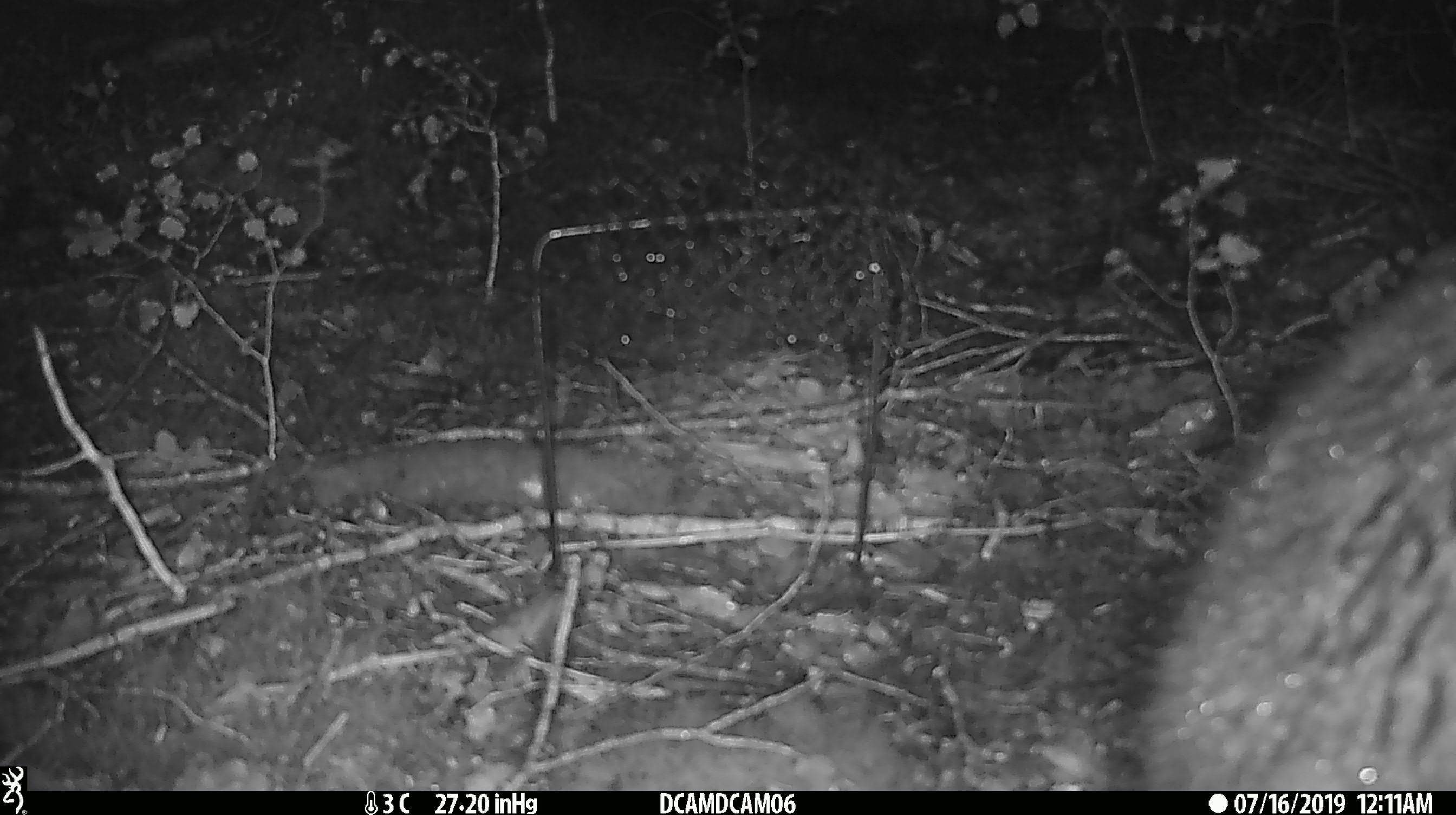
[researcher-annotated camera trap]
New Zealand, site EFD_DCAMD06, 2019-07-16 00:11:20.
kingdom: Animalia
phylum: Chordata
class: Mammalia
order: Diprotodontia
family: Phalangeridae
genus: Trichosurus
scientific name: Trichosurus vulpecula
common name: common brushtail possum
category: possum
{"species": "possum (common brushtail possum) (Trichosurus vulpecula)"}